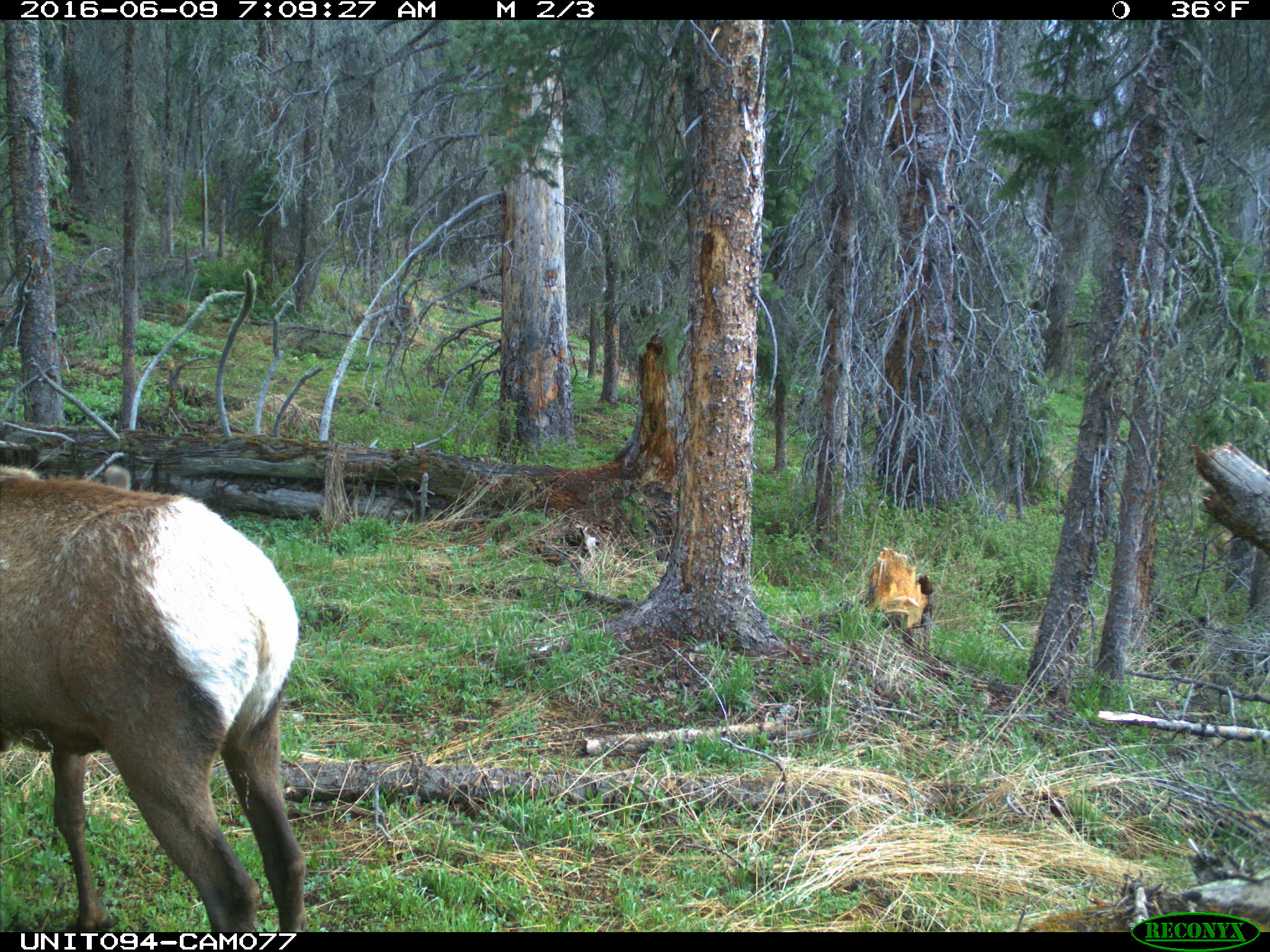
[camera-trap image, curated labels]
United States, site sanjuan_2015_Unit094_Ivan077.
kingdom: Animalia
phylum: Chordata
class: Mammalia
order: Artiodactyla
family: Cervidae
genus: Cervus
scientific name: Cervus elaphus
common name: red deer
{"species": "Cervus elaphus (red deer)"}